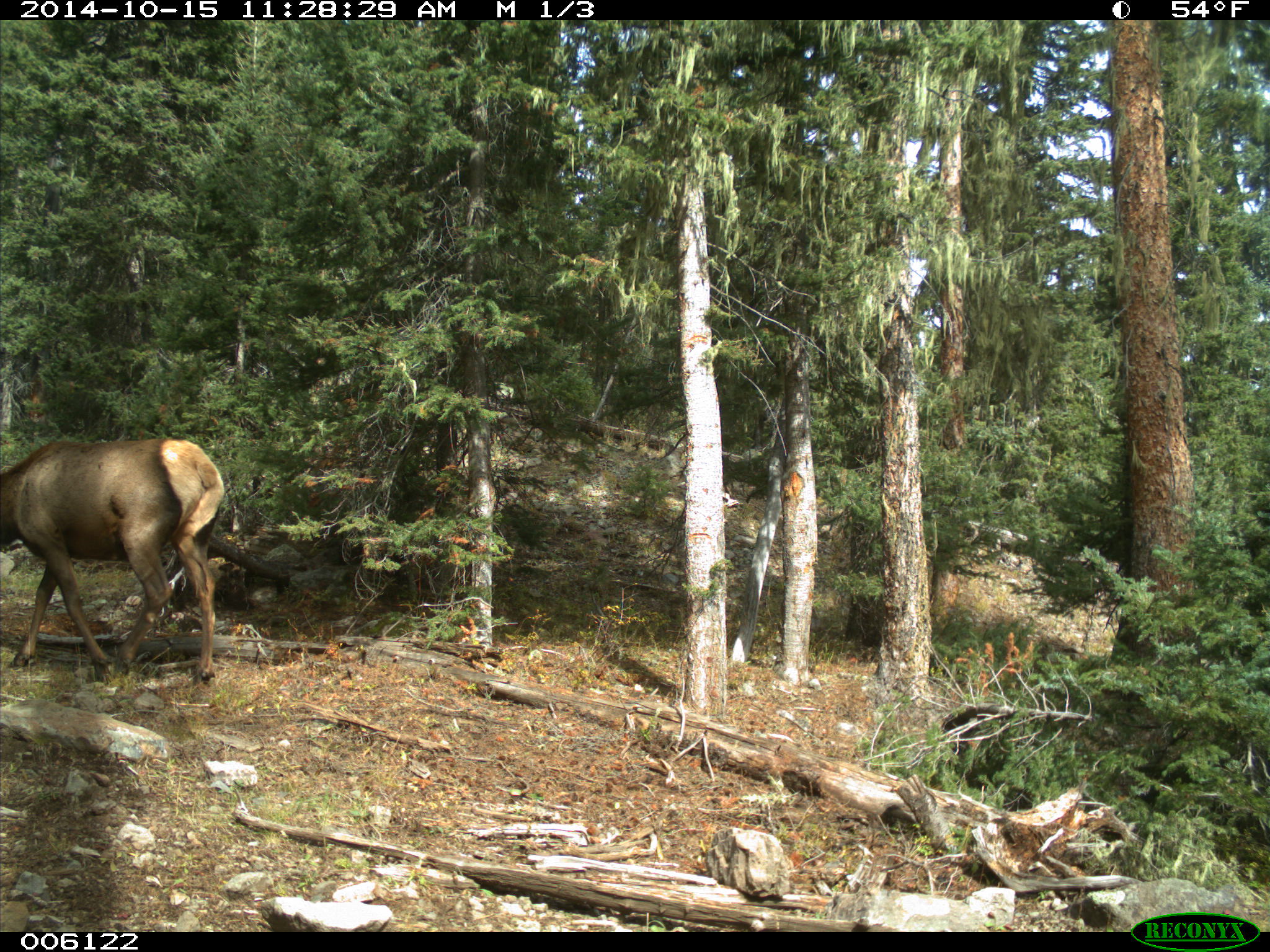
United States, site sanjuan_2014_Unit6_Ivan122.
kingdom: Animalia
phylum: Chordata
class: Mammalia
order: Artiodactyla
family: Cervidae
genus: Cervus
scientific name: Cervus elaphus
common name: red deer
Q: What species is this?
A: Cervus elaphus (red deer).